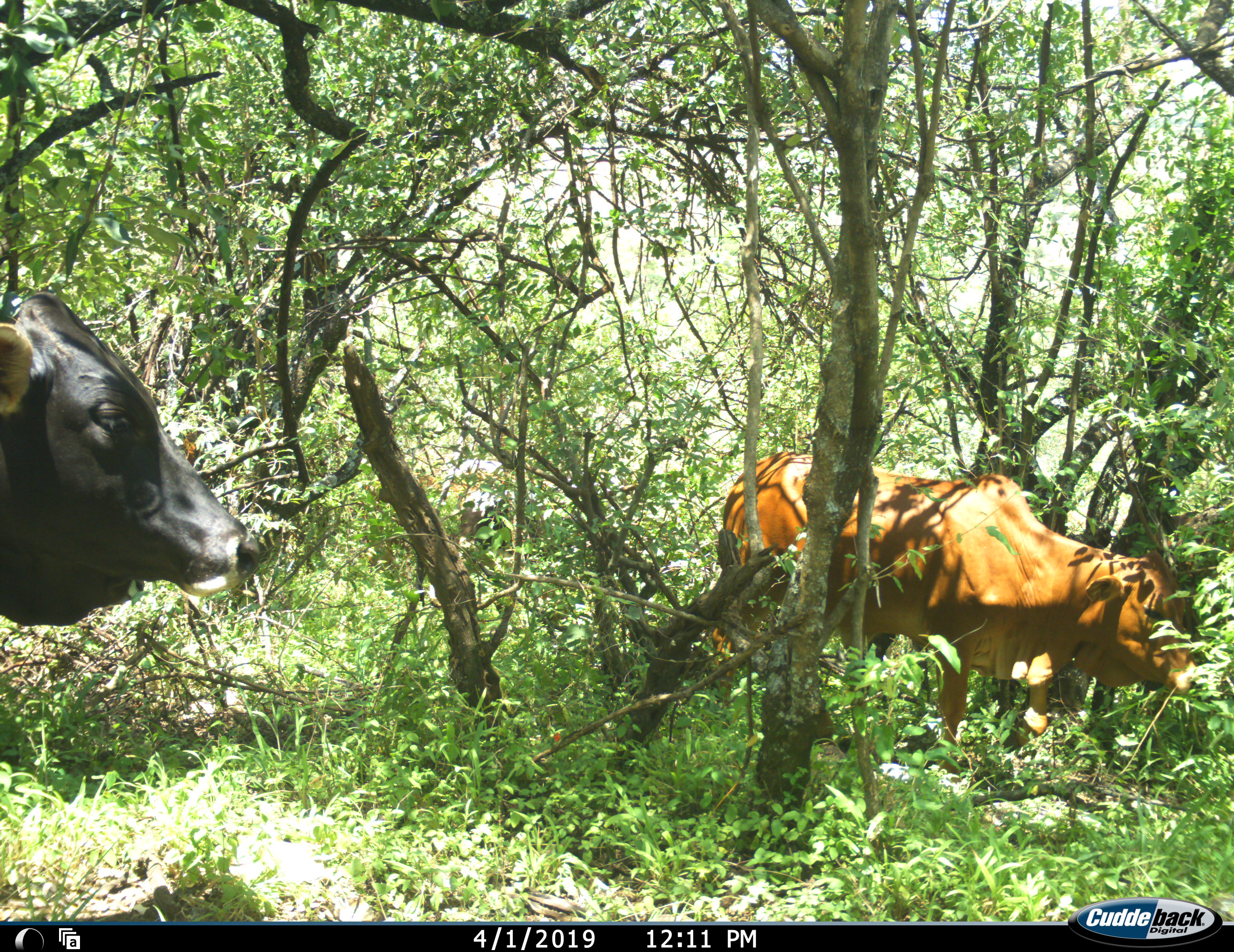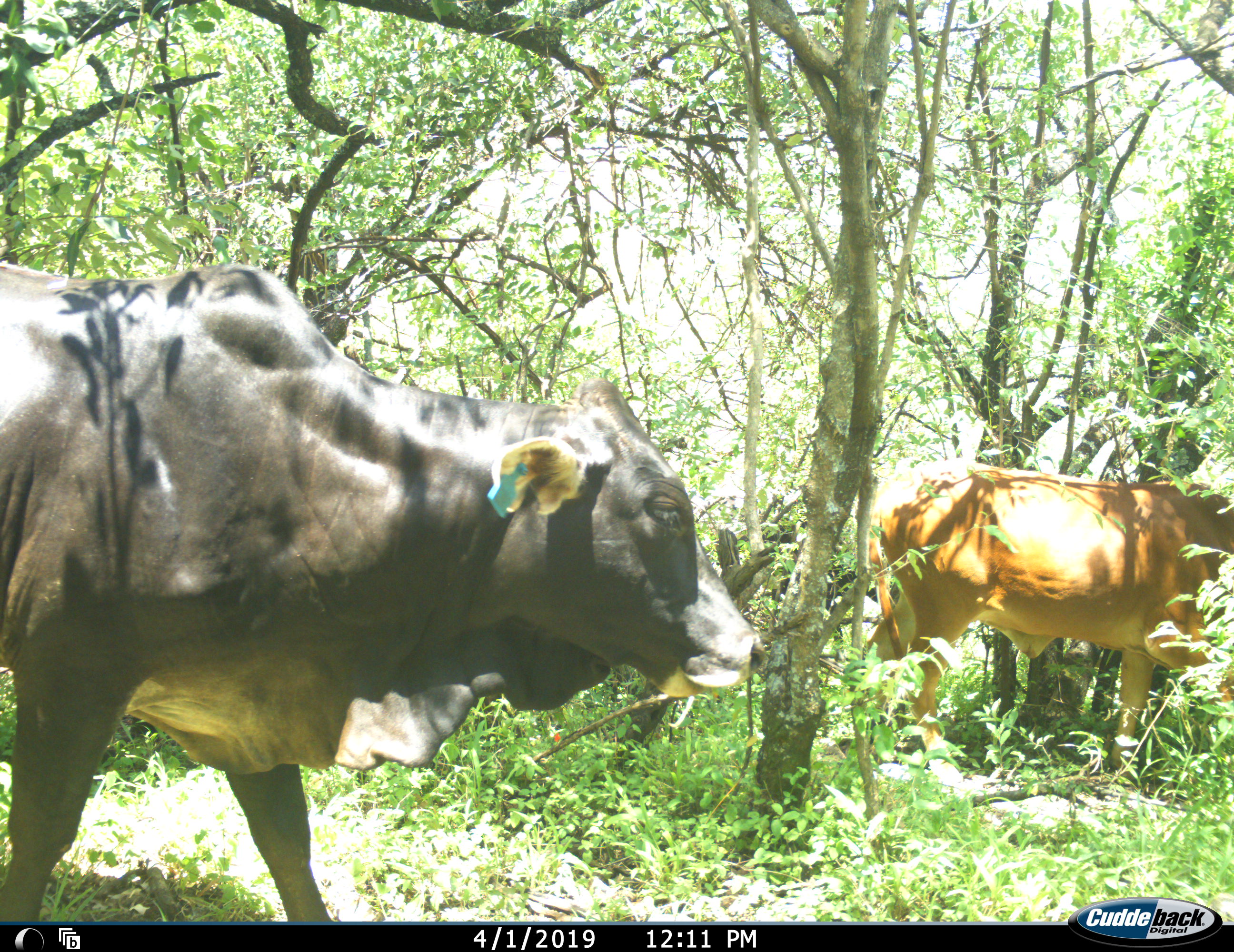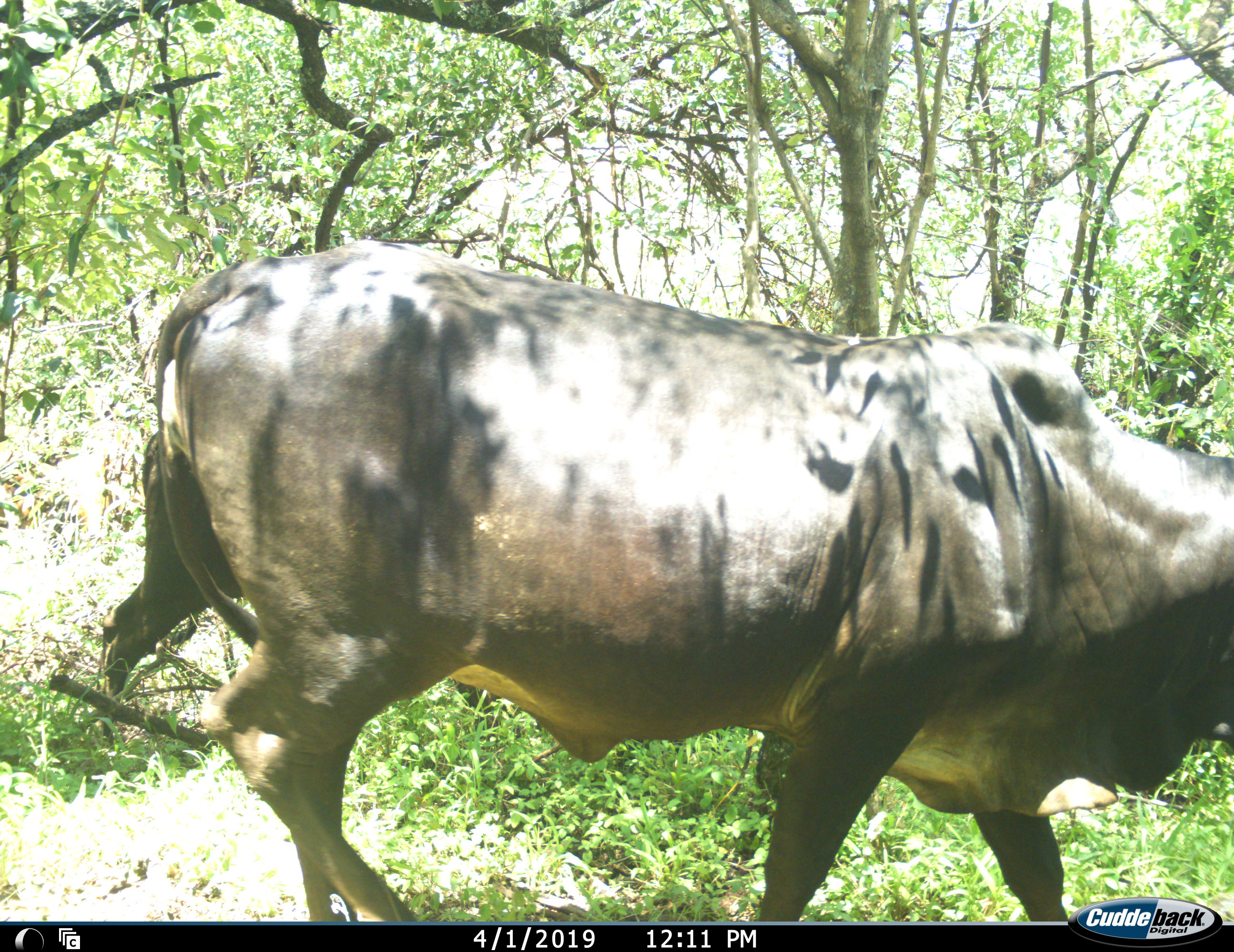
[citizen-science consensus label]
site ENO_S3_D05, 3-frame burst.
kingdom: Animalia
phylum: Chordata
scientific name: Vertebrata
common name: domestic animal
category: domesticanimal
Domesticanimal (domestic animal) (Vertebrata), count 2. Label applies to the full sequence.